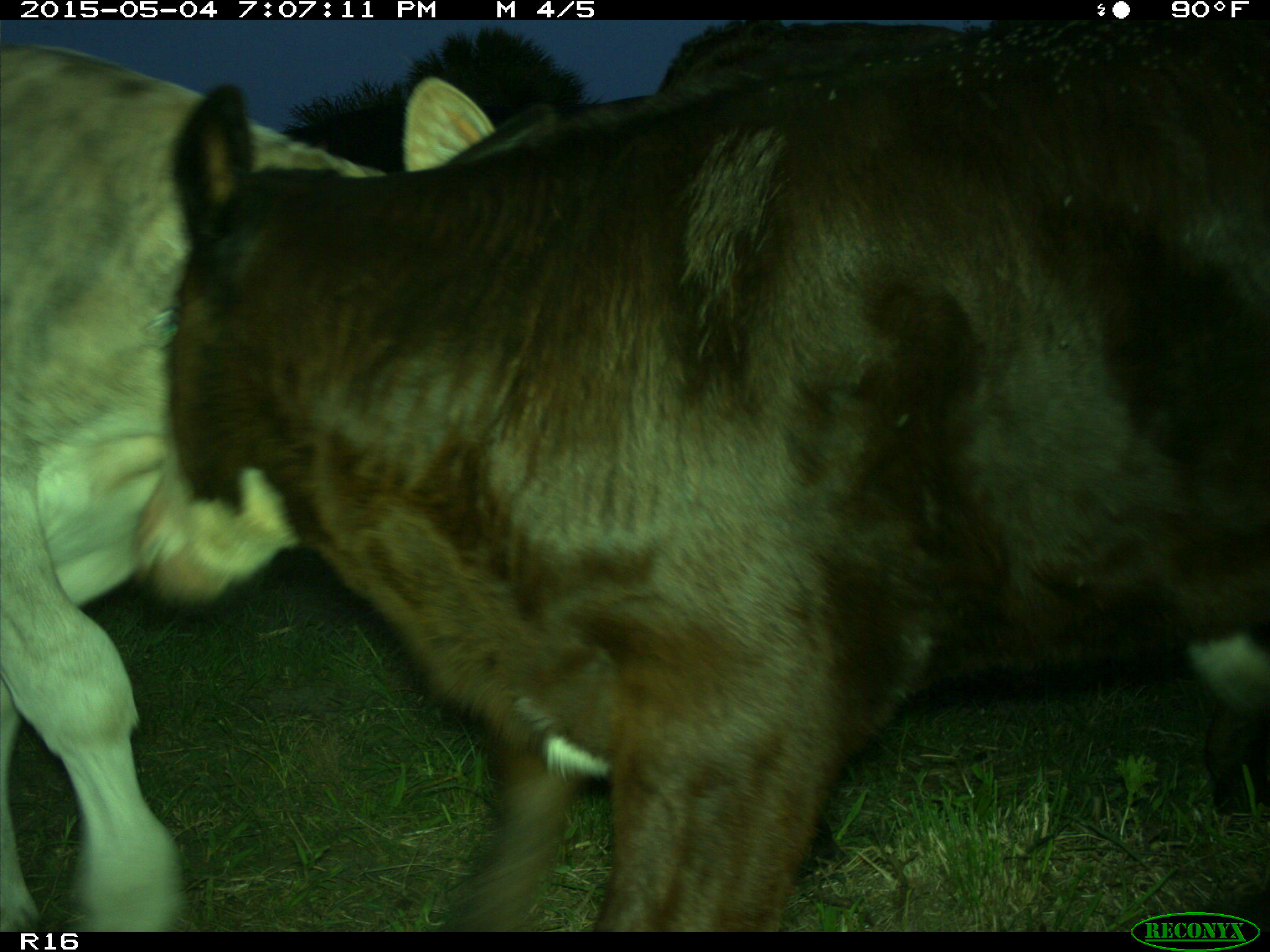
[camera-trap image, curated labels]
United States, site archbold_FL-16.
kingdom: Animalia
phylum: Chordata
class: Mammalia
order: Artiodactyla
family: Bovidae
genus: Bos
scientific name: Bos taurus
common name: domestic cow